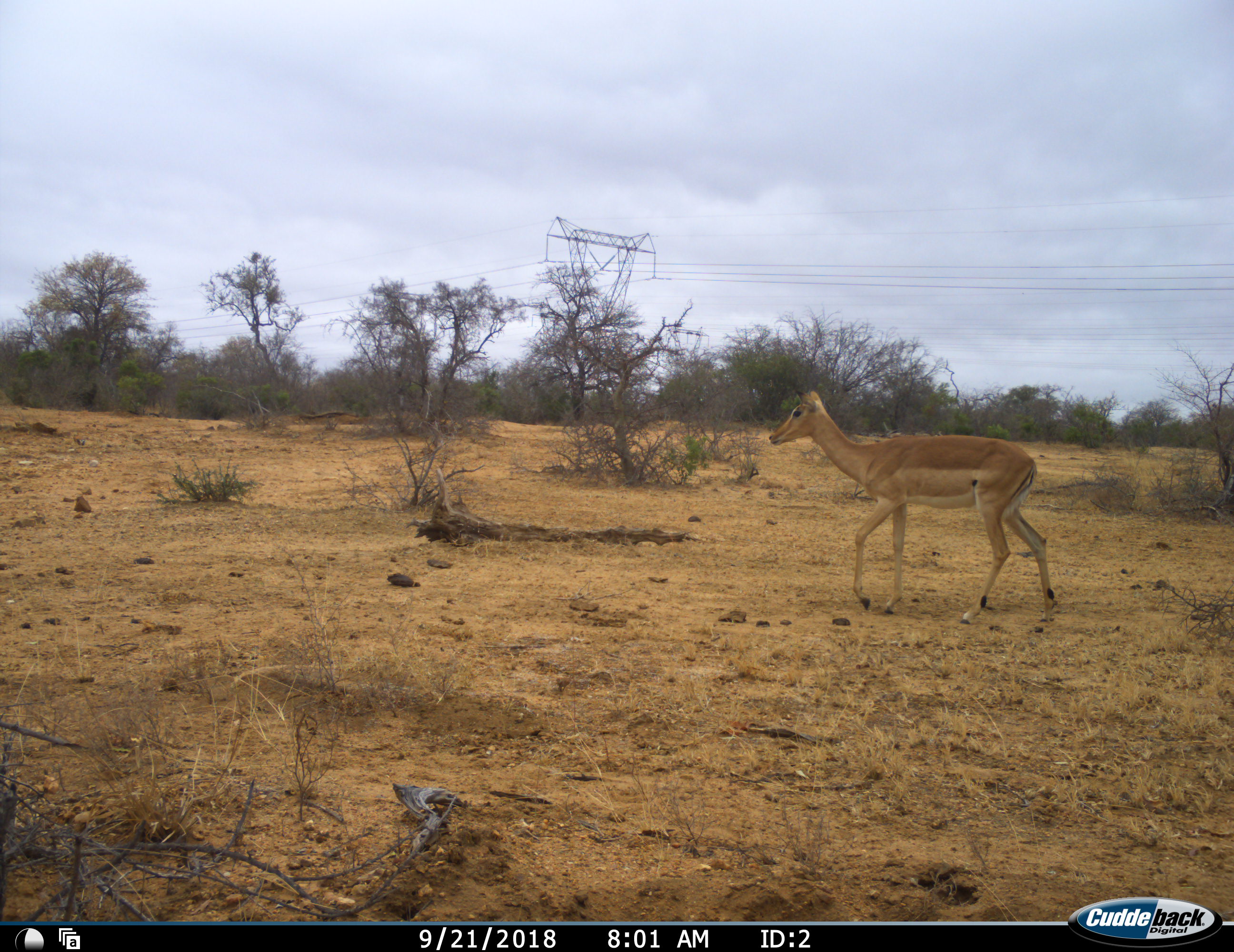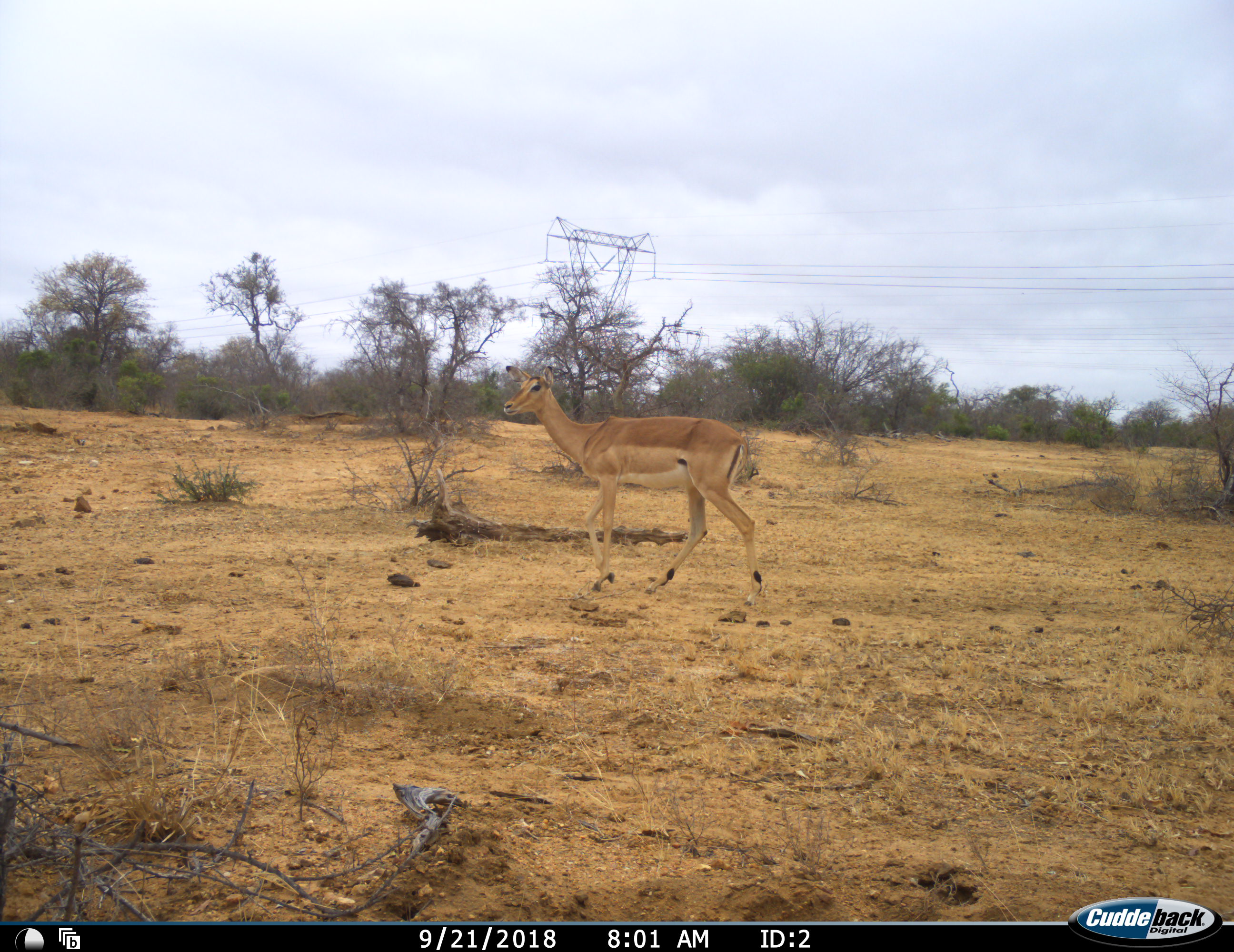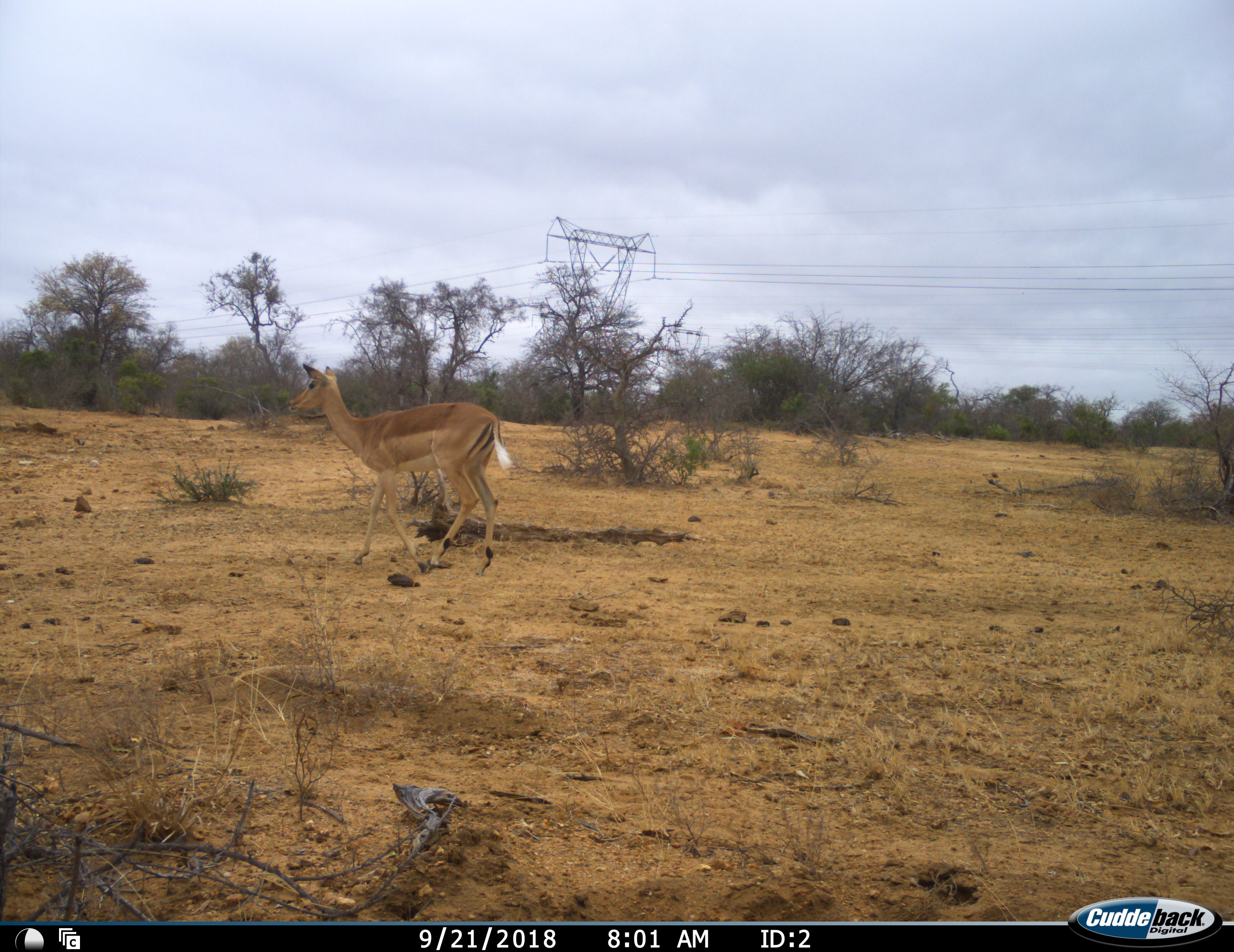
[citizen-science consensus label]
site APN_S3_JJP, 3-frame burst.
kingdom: Animalia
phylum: Chordata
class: Mammalia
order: Artiodactyla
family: Bovidae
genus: Aepyceros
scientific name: Aepyceros melampus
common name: impala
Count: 1.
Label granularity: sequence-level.